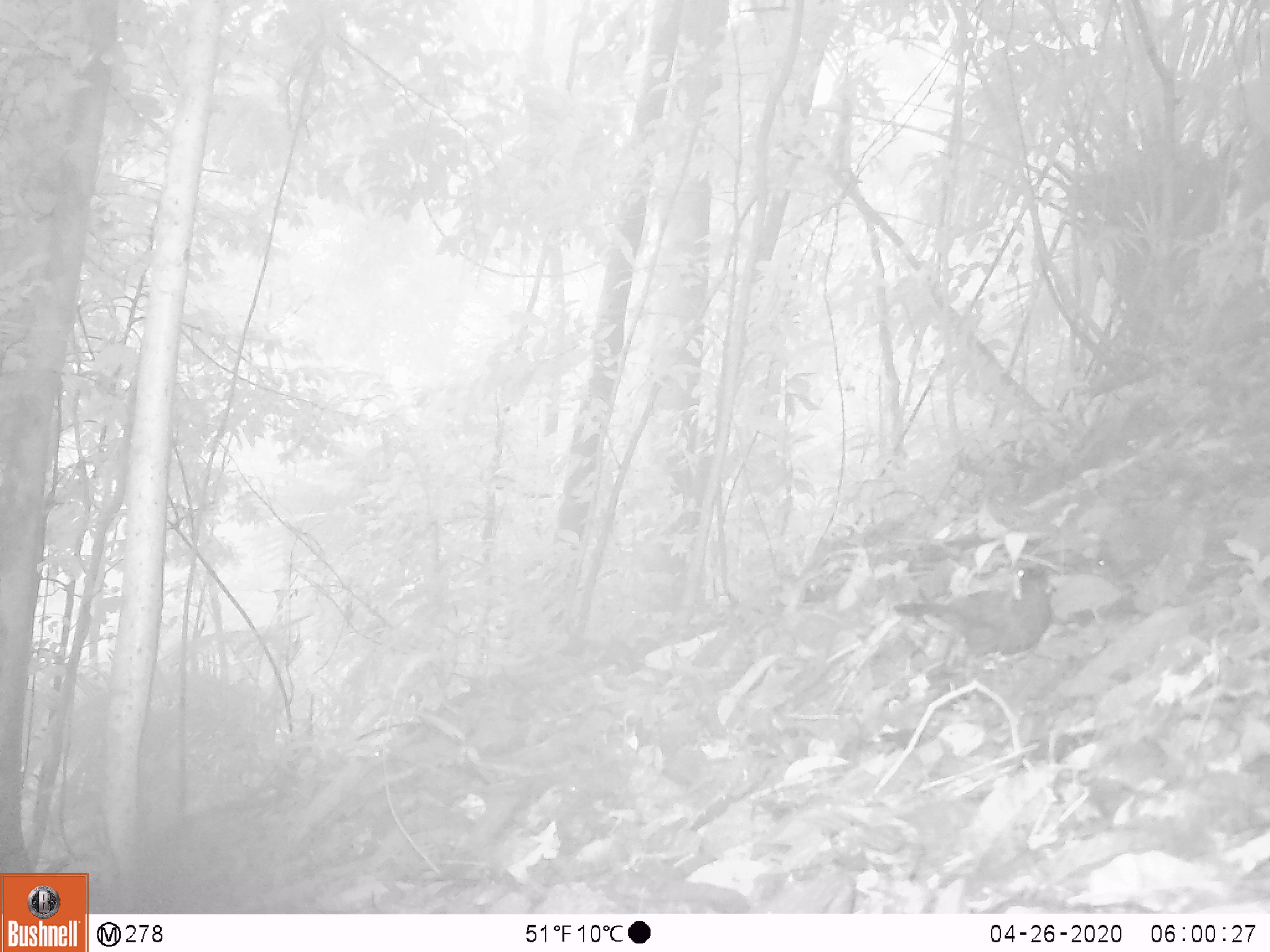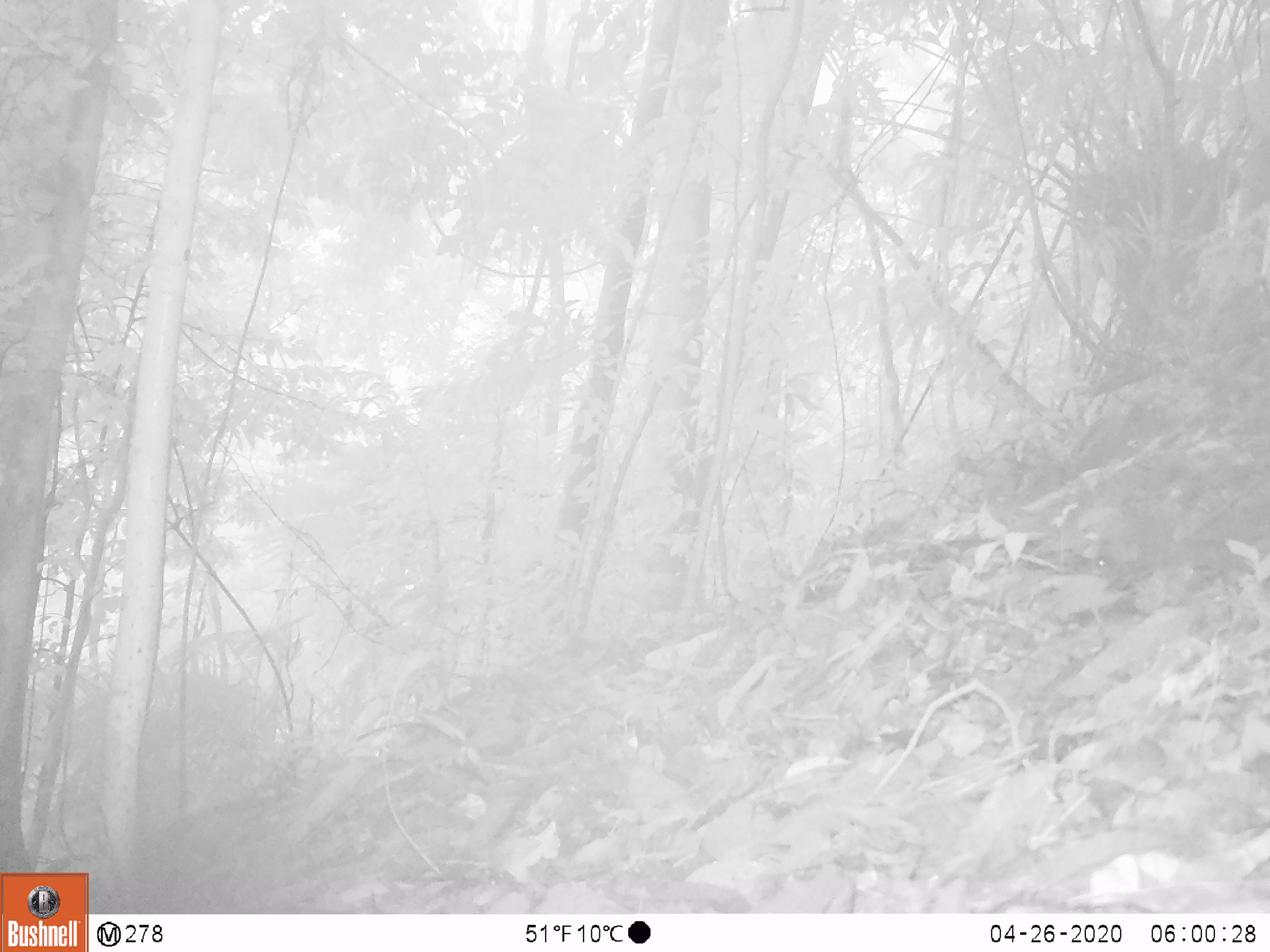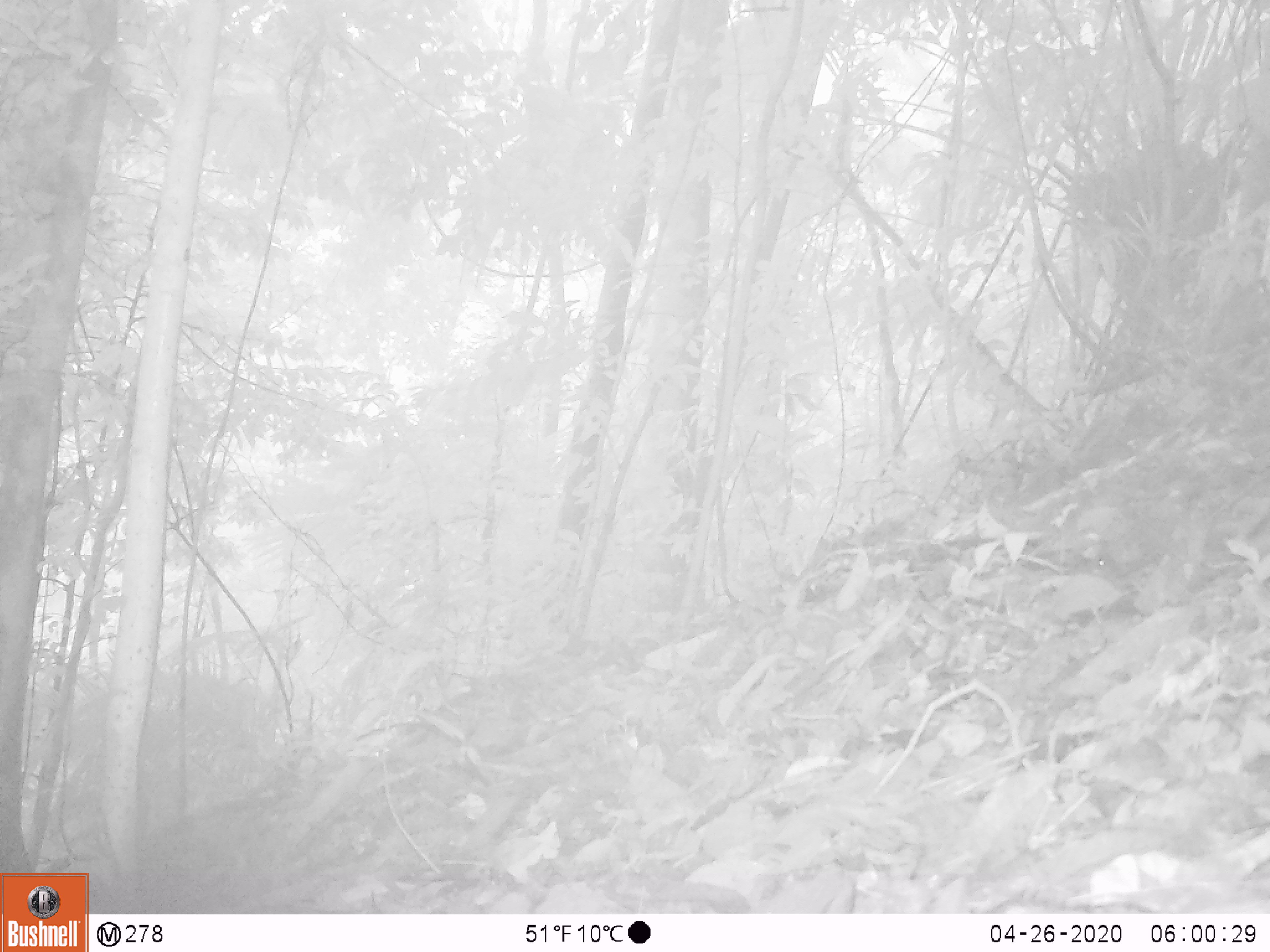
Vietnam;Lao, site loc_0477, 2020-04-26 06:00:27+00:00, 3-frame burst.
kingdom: Animalia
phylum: Chordata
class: Aves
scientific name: Aves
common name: bird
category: unidentified bird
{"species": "unidentified bird (bird) (Aves)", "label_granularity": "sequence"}